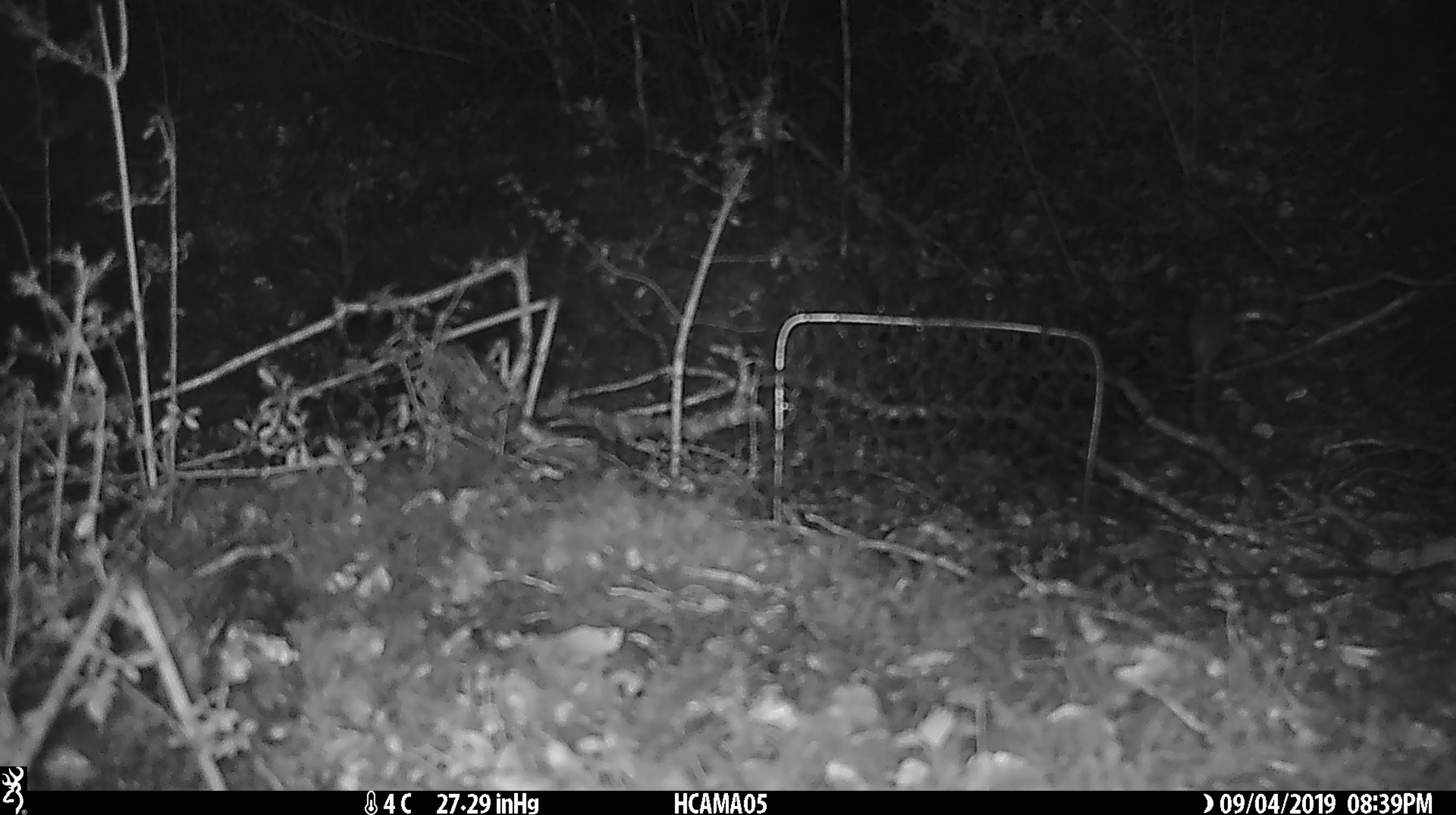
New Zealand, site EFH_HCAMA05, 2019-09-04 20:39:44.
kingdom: Animalia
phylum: Chordata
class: Mammalia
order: Rodentia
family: Muridae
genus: Mus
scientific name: Mus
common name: mouse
Mouse (Mus).